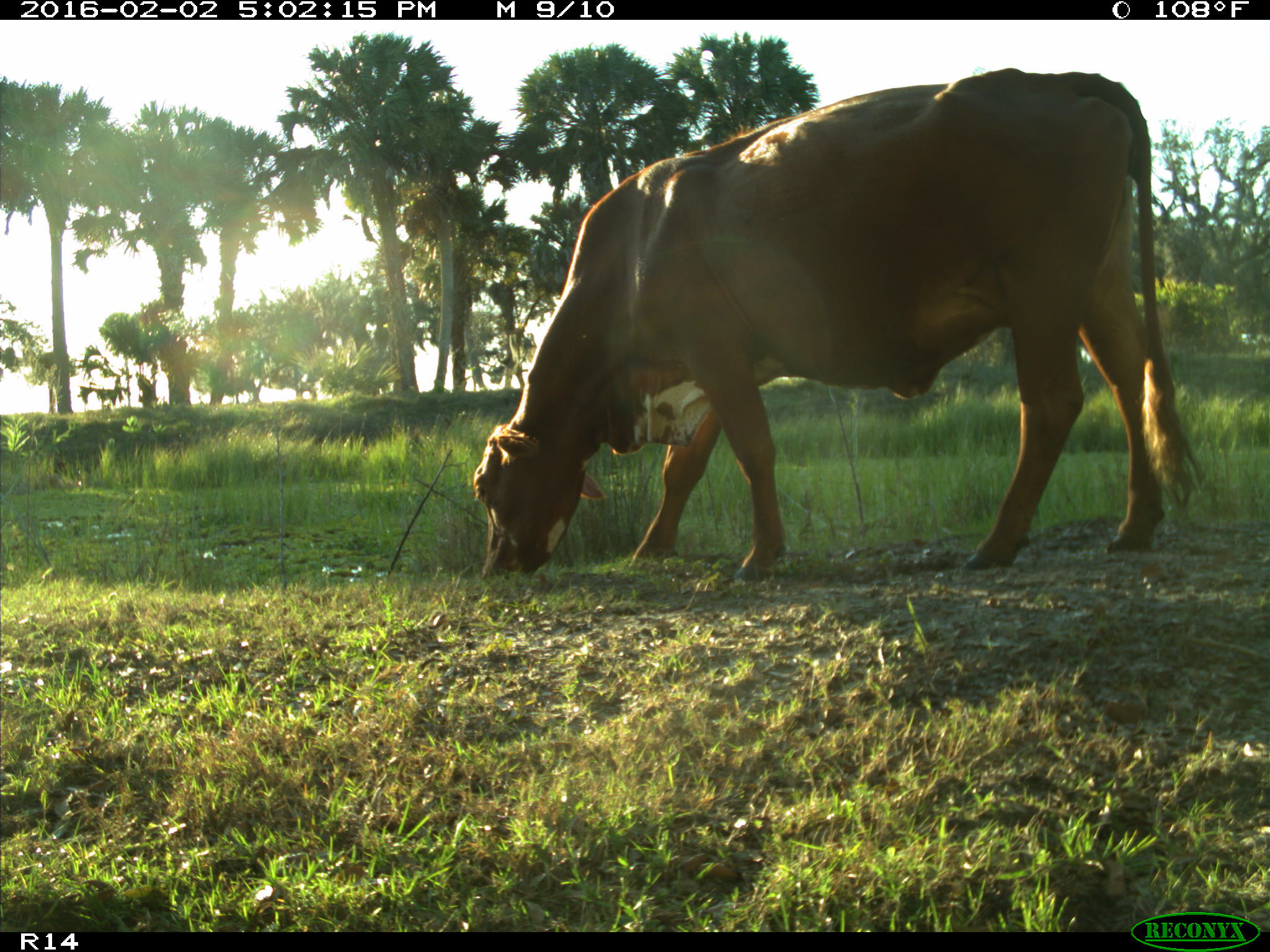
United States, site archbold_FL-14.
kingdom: Animalia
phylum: Chordata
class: Mammalia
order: Artiodactyla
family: Bovidae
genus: Bos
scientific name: Bos taurus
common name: domestic cow